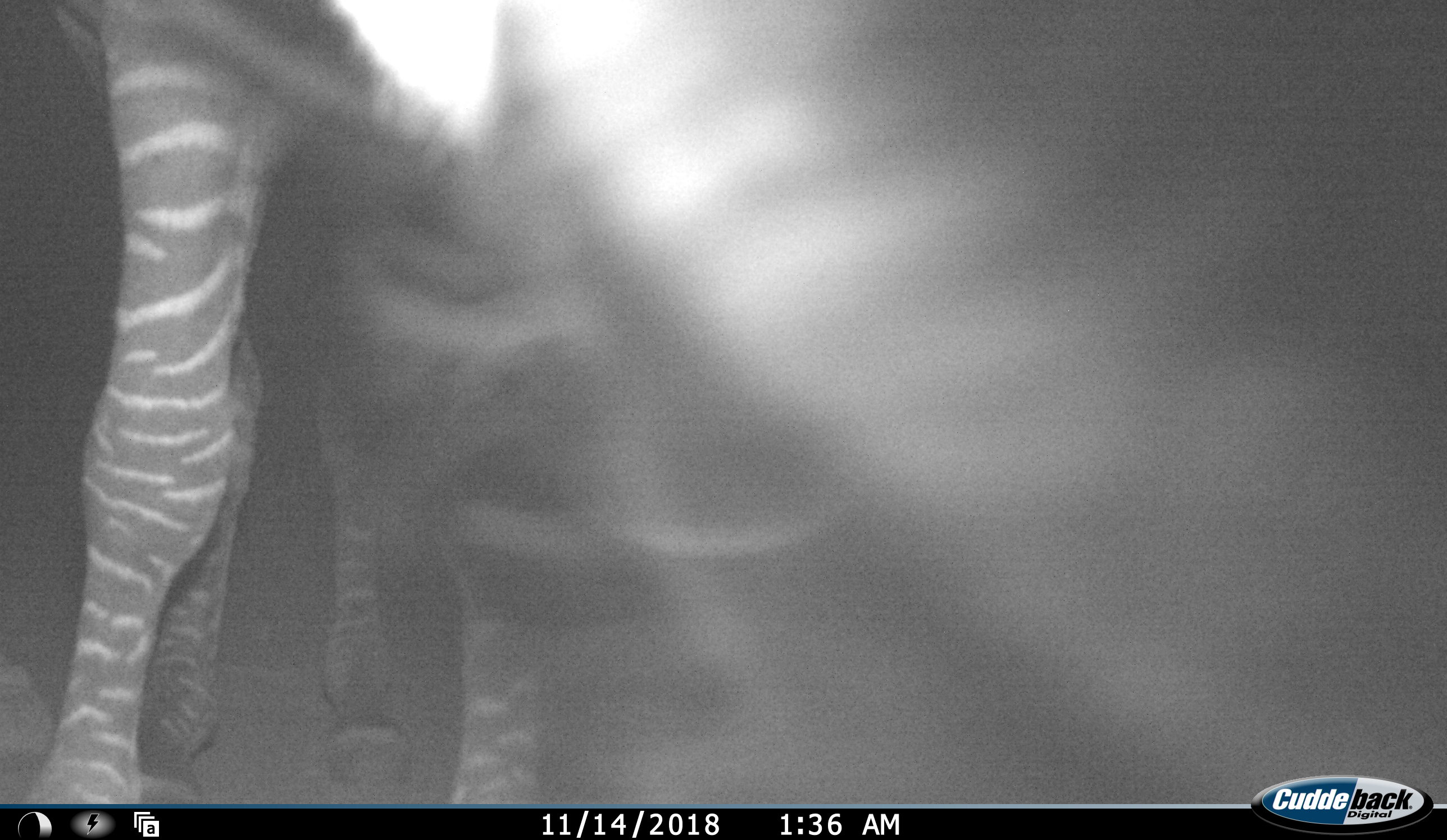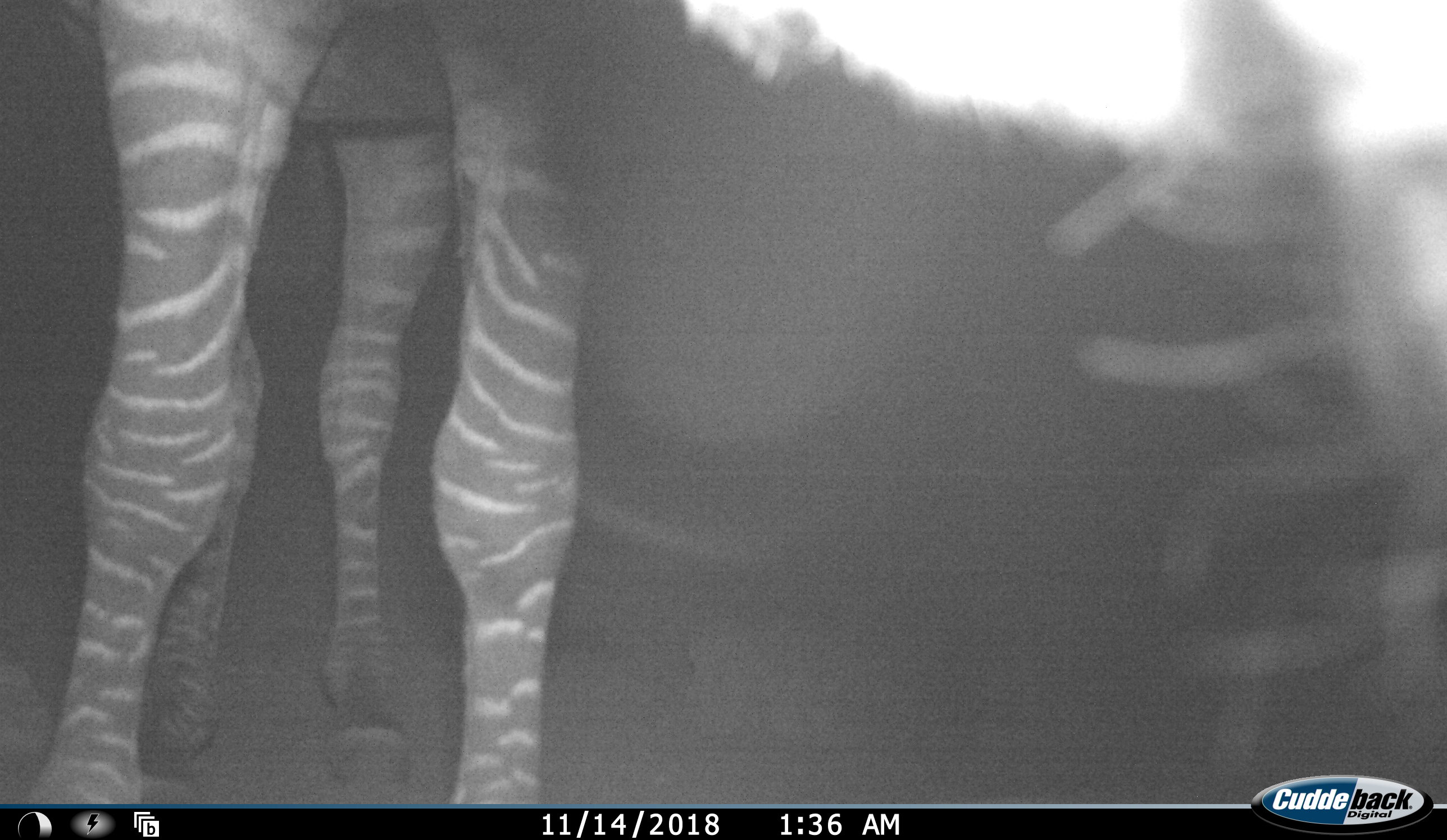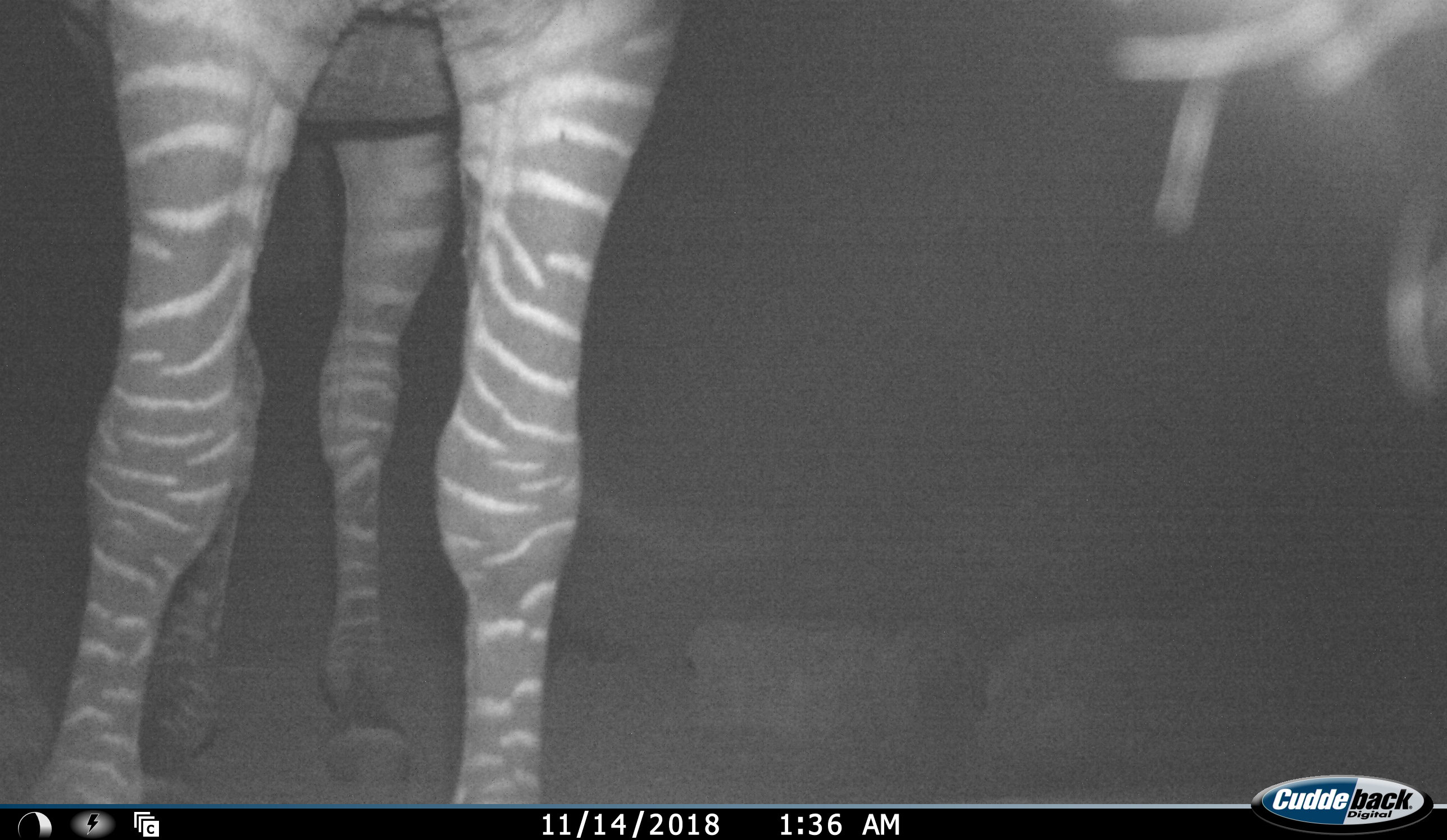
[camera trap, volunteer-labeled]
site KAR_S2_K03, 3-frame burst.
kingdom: Animalia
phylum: Chordata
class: Mammalia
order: Perissodactyla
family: Equidae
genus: Equus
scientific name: Equus zebra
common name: mountain zebra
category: zebramountain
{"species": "zebramountain (mountain zebra) (Equus zebra)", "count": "1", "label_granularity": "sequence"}